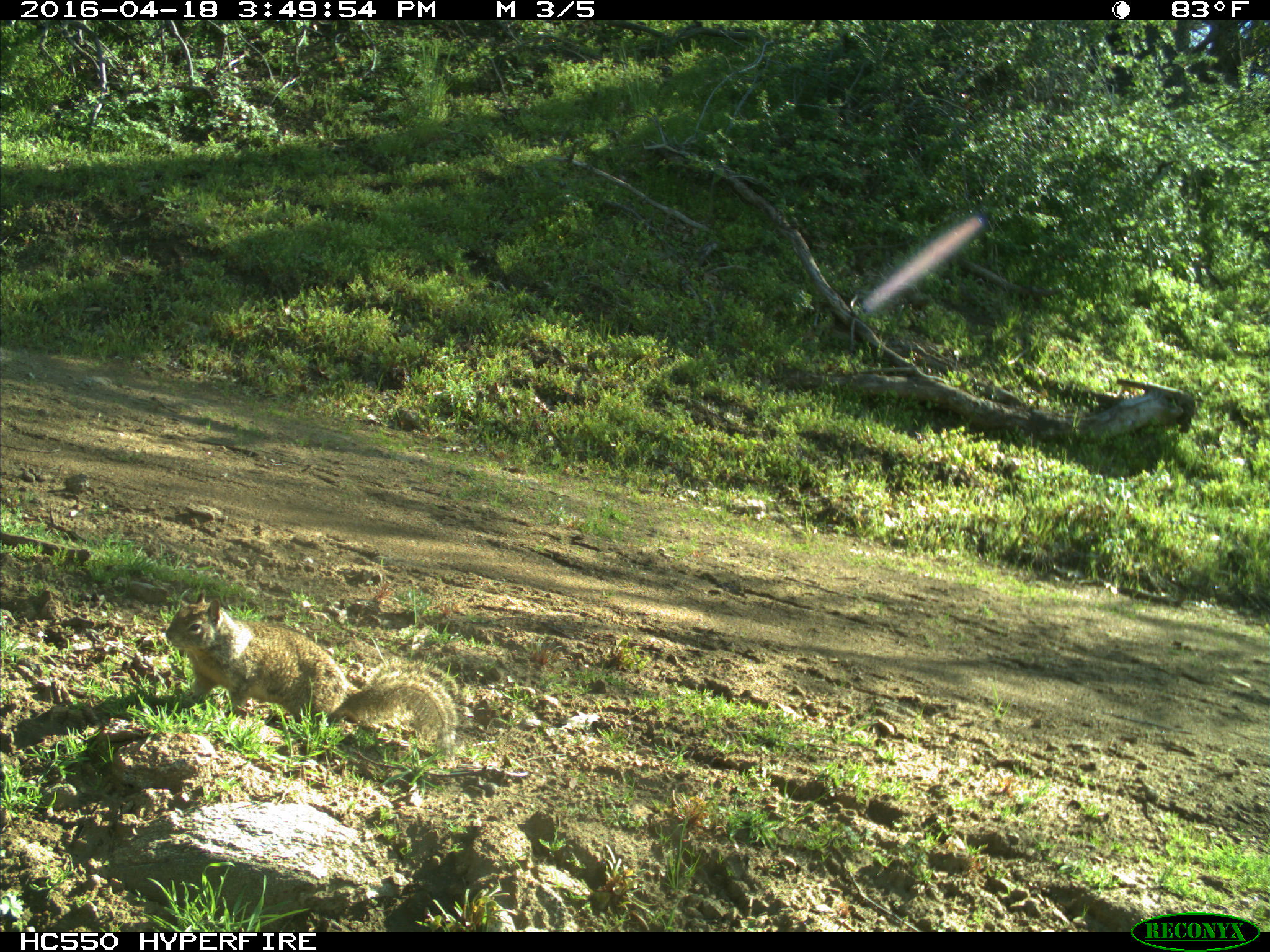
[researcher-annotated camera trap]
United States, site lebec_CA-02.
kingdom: Animalia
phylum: Chordata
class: Mammalia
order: Rodentia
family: Sciuridae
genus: Otospermophilus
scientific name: Otospermophilus beecheyi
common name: california ground squirrel